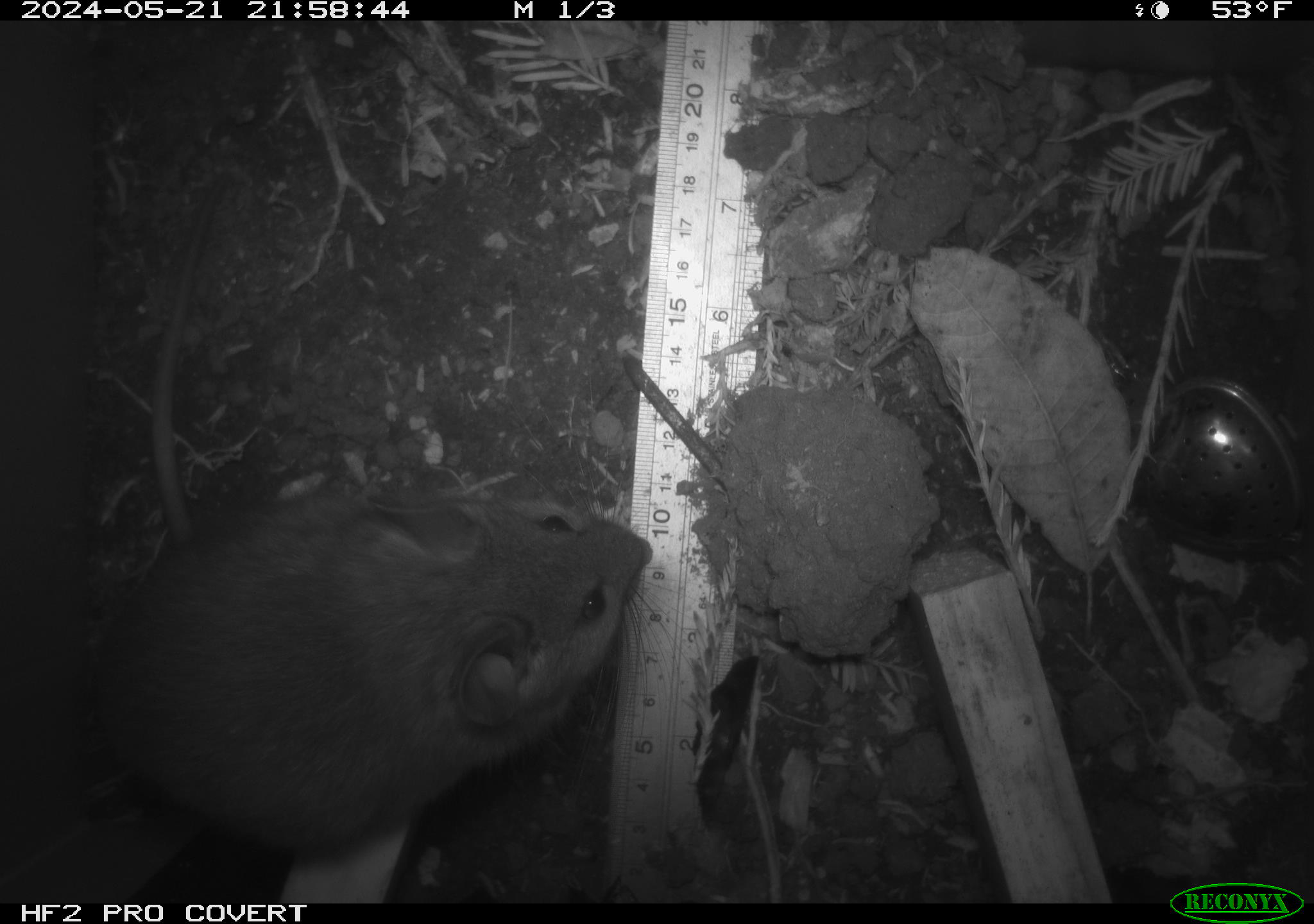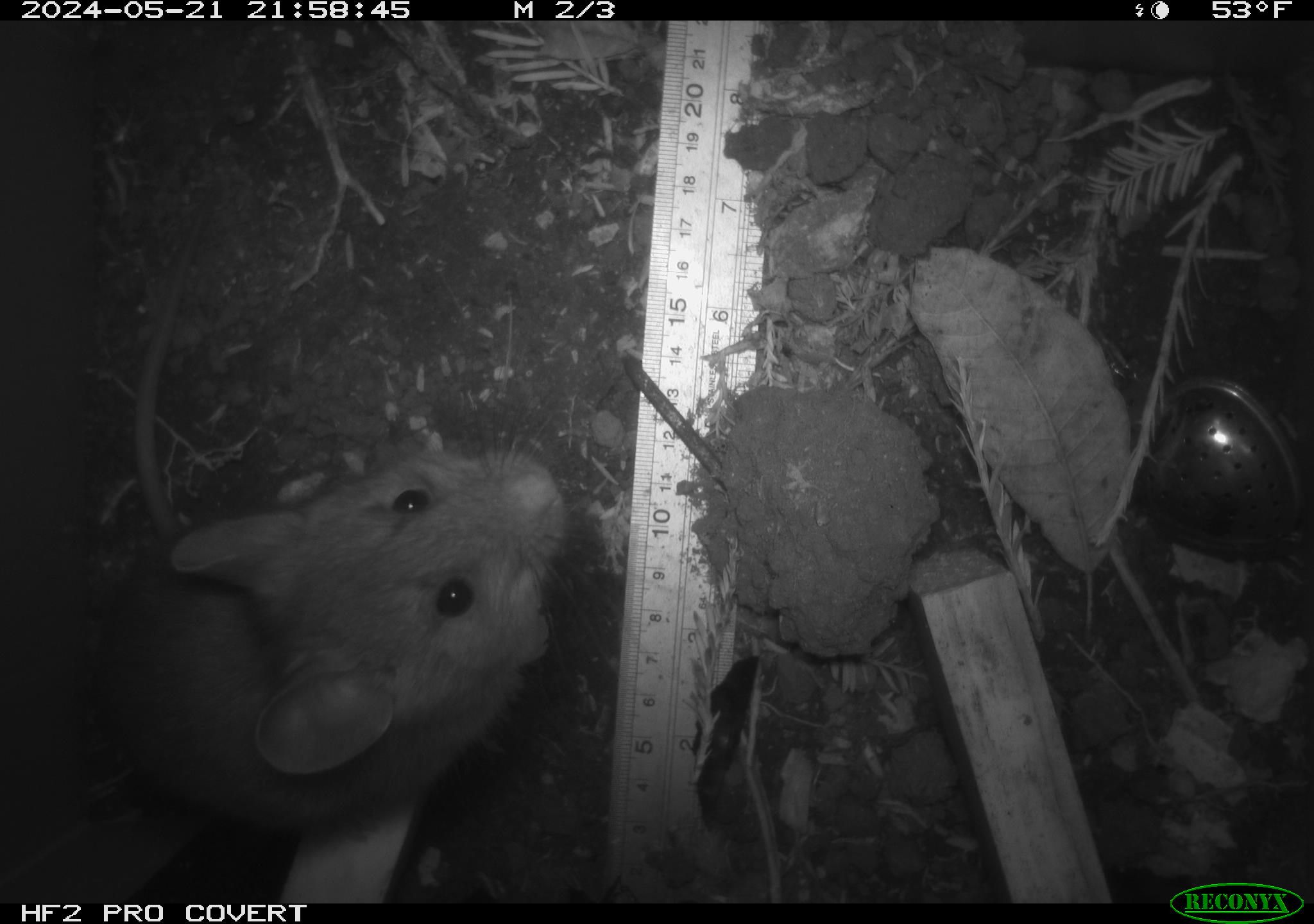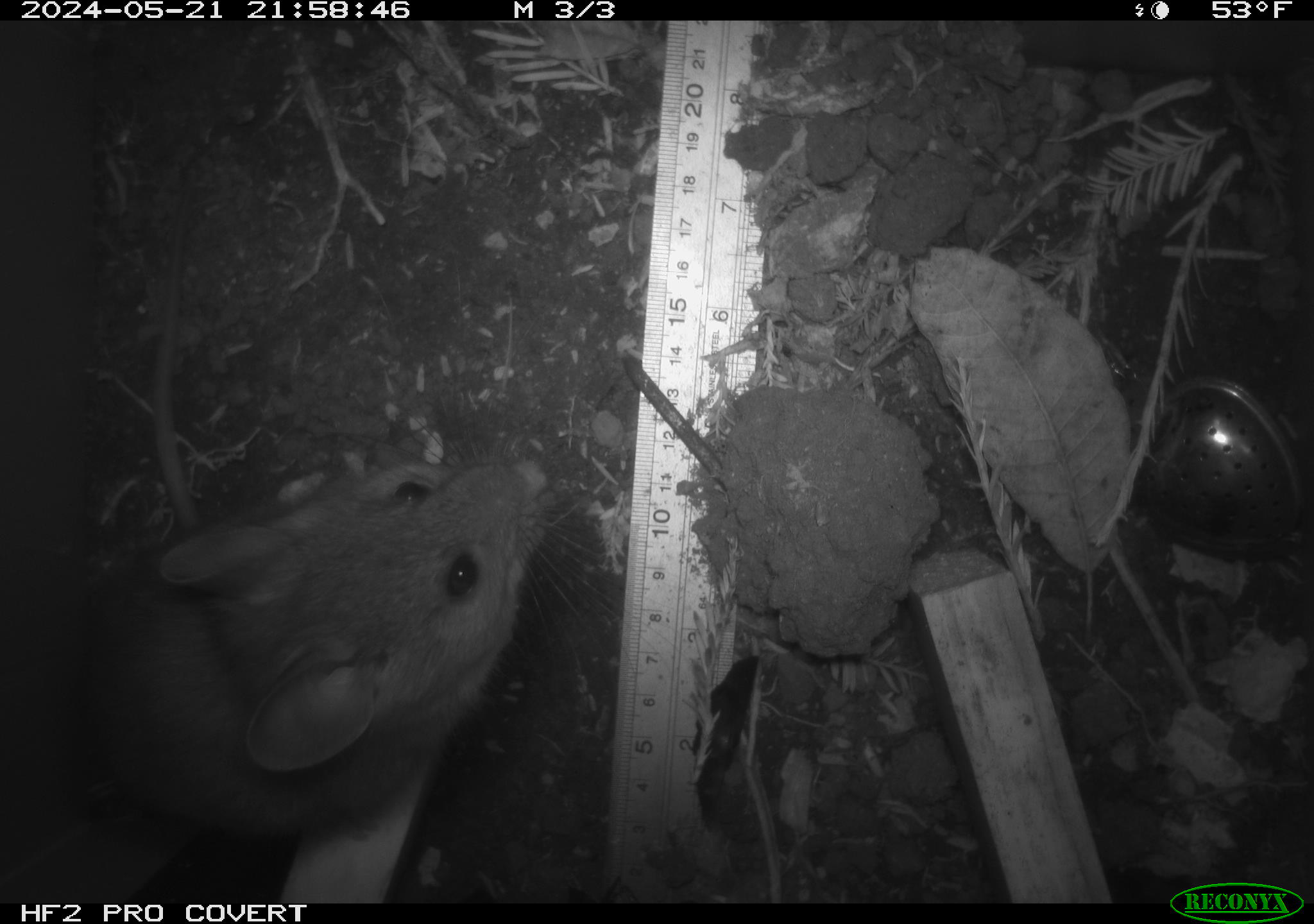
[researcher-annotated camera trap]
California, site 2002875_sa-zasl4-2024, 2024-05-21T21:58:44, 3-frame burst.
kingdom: Animalia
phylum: Chordata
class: Mammalia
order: Rodentia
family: Cricetidae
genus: Neotoma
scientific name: Neotoma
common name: pack rat or woodrat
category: neotoma species